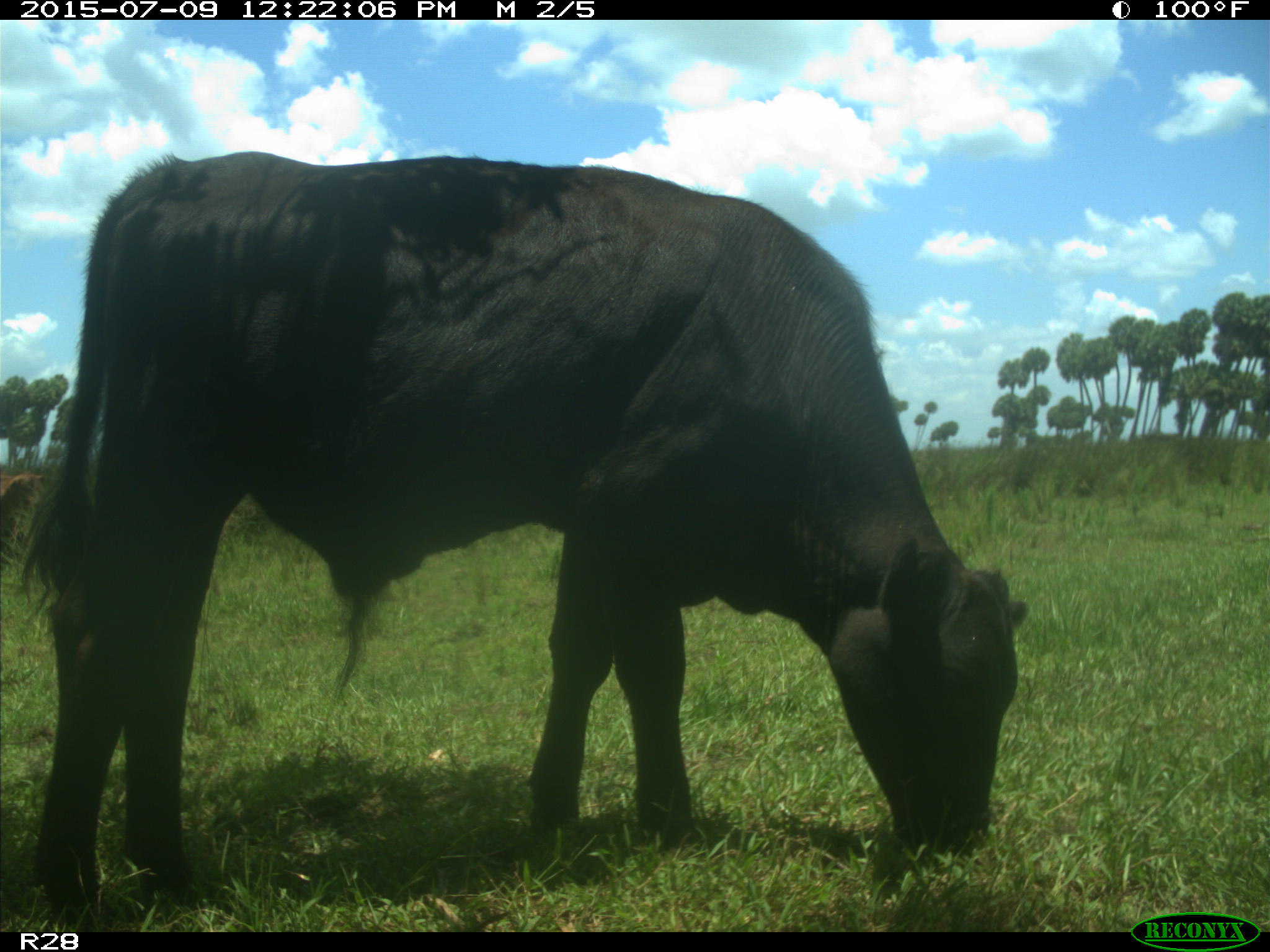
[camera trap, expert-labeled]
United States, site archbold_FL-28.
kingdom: Animalia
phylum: Chordata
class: Mammalia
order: Artiodactyla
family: Bovidae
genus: Bos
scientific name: Bos taurus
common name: domestic cow